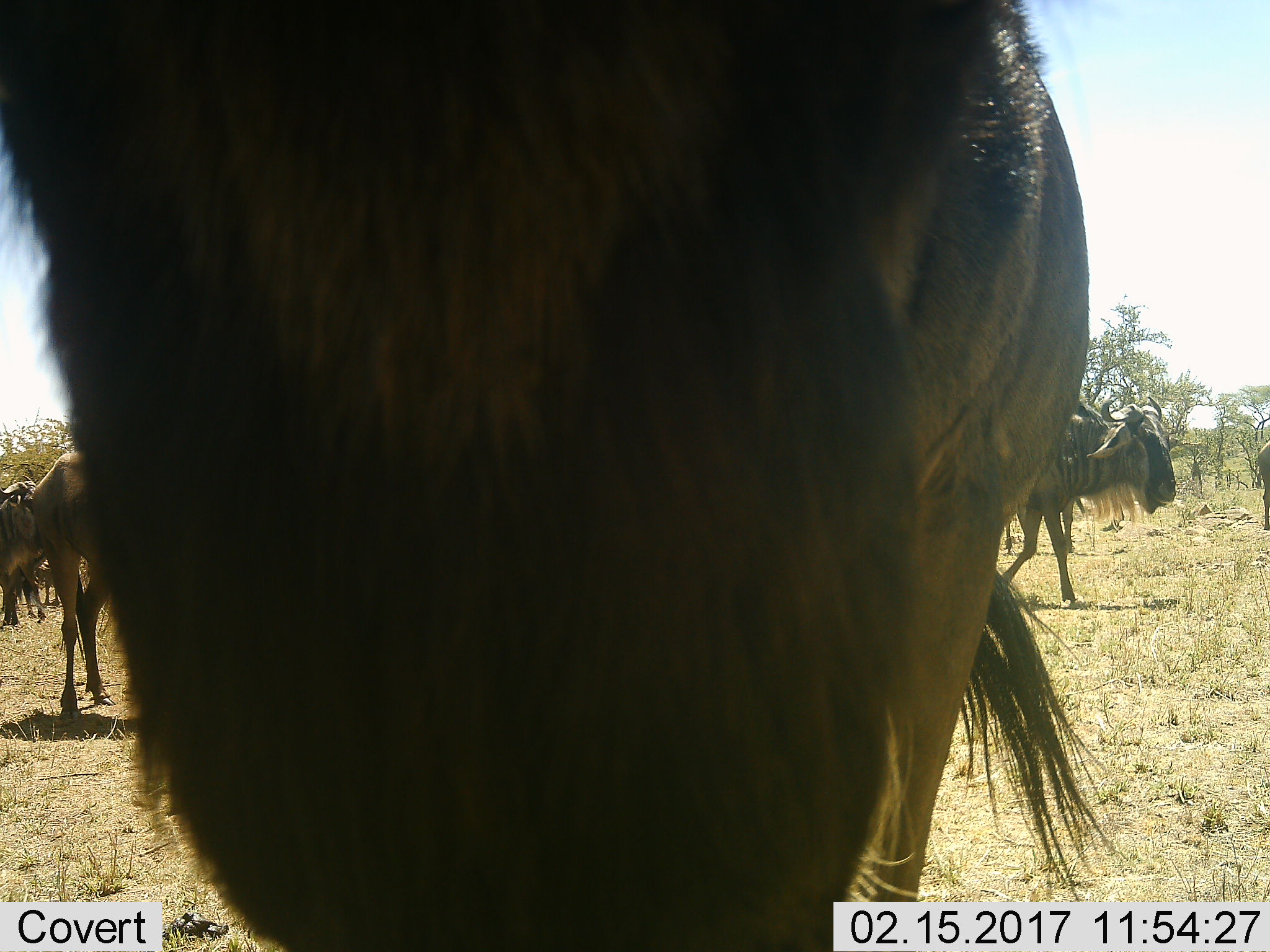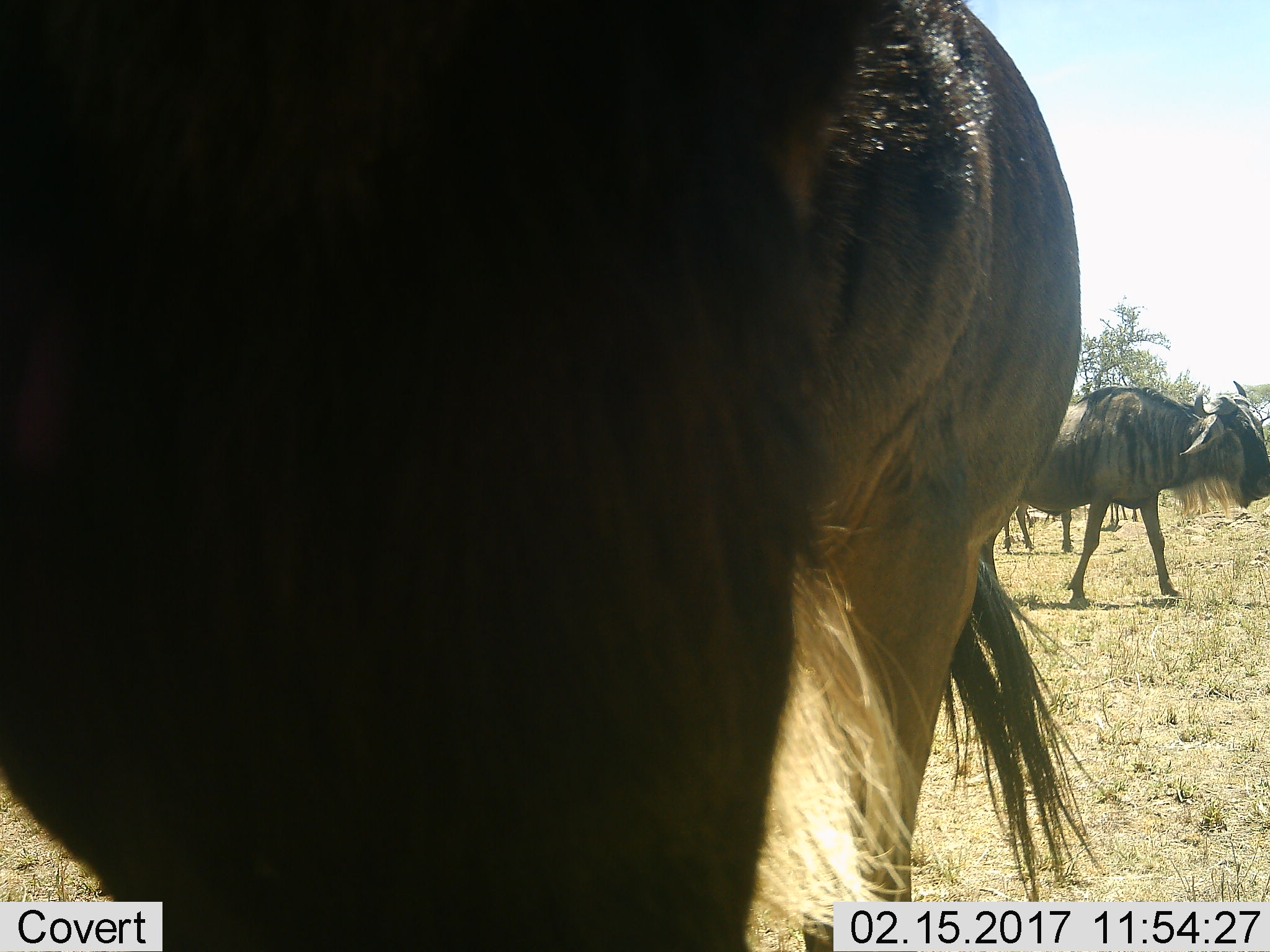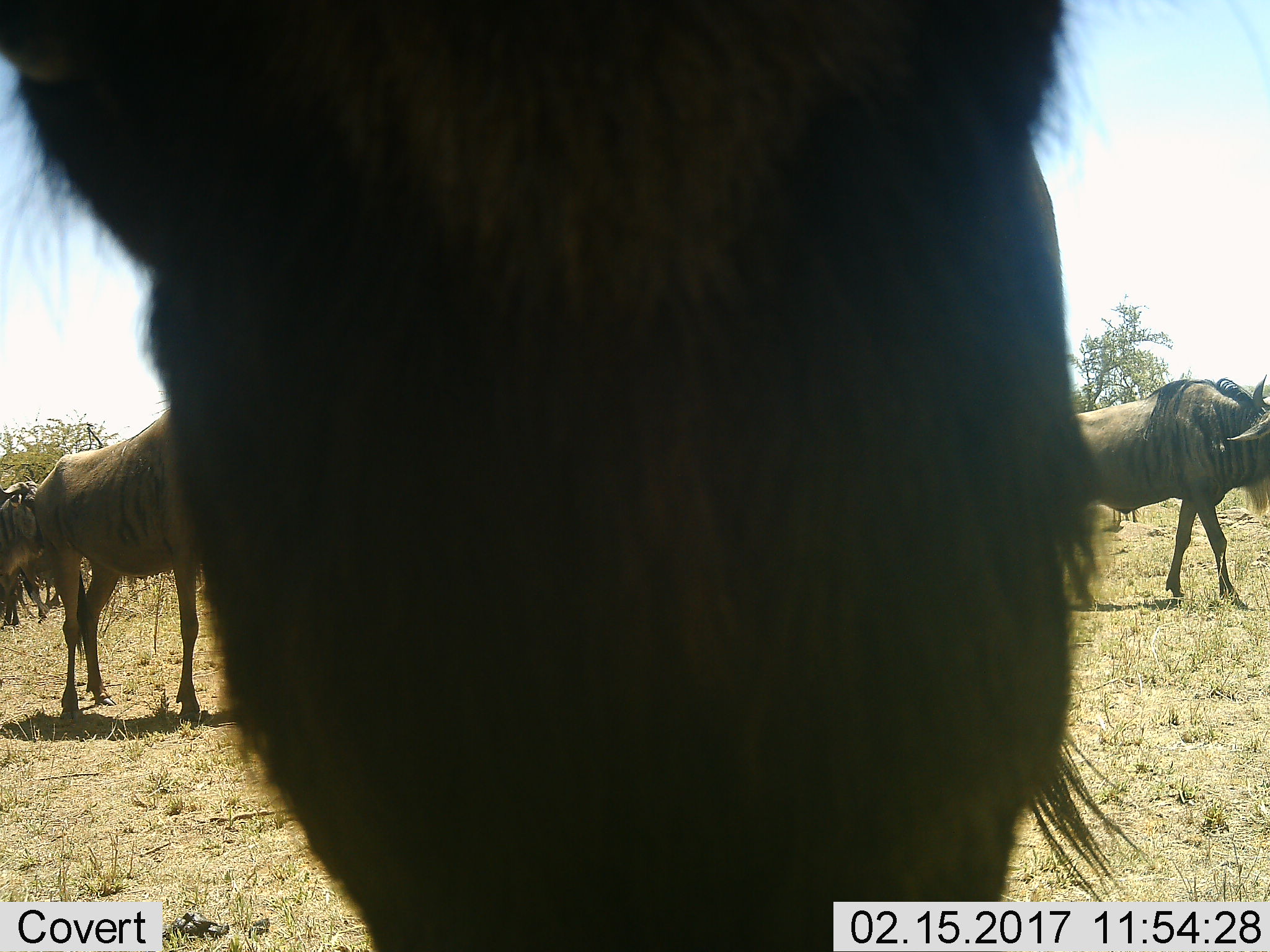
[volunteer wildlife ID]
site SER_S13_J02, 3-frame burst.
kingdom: Animalia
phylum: Chordata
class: Mammalia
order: Artiodactyla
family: Bovidae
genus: Connochaetes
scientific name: Connochaetes taurinus taurinus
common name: blue wildebeest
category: wildebeestblue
Wildebeestblue (blue wildebeest) (Connochaetes taurinus taurinus), count 6. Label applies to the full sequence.